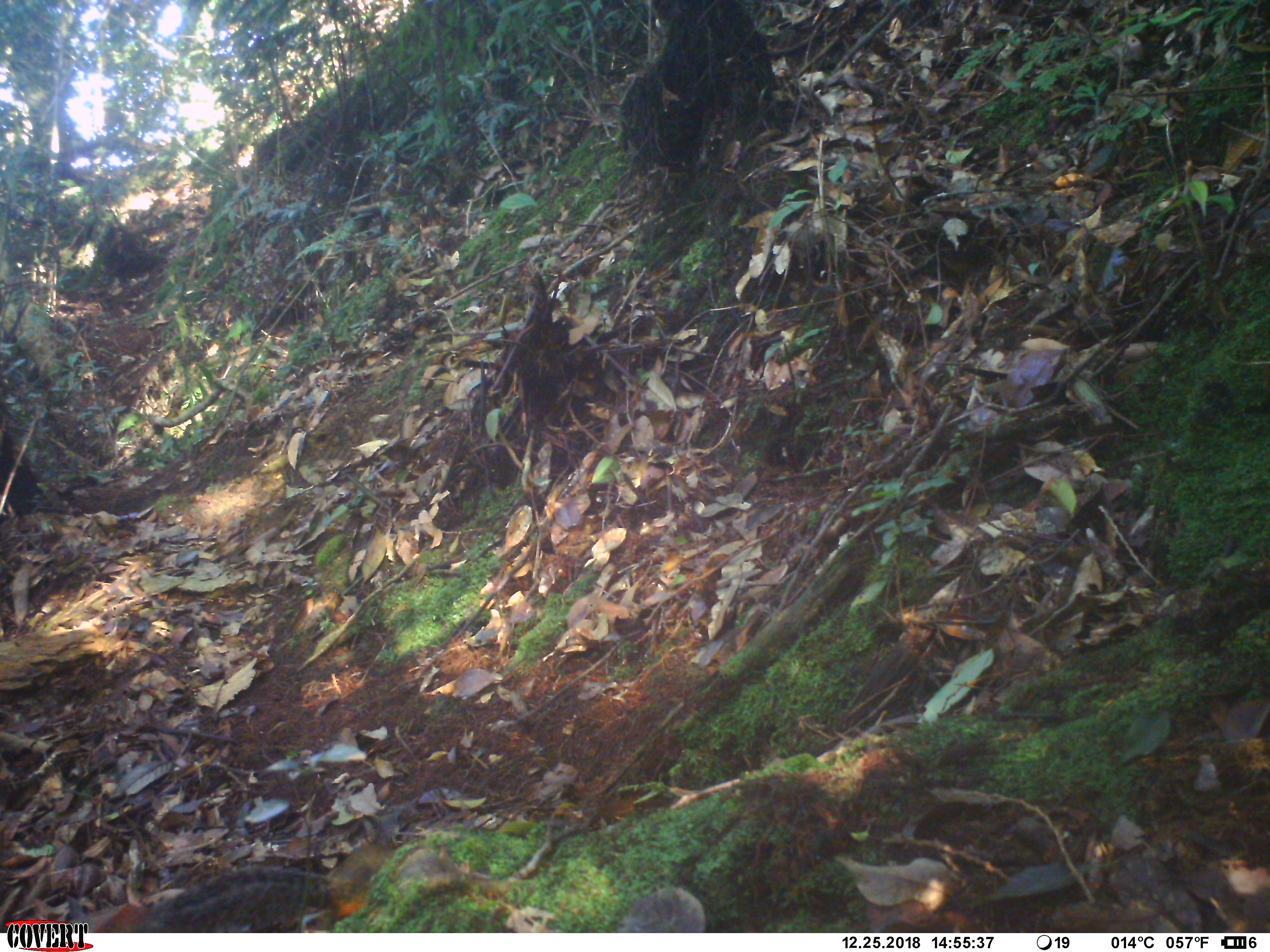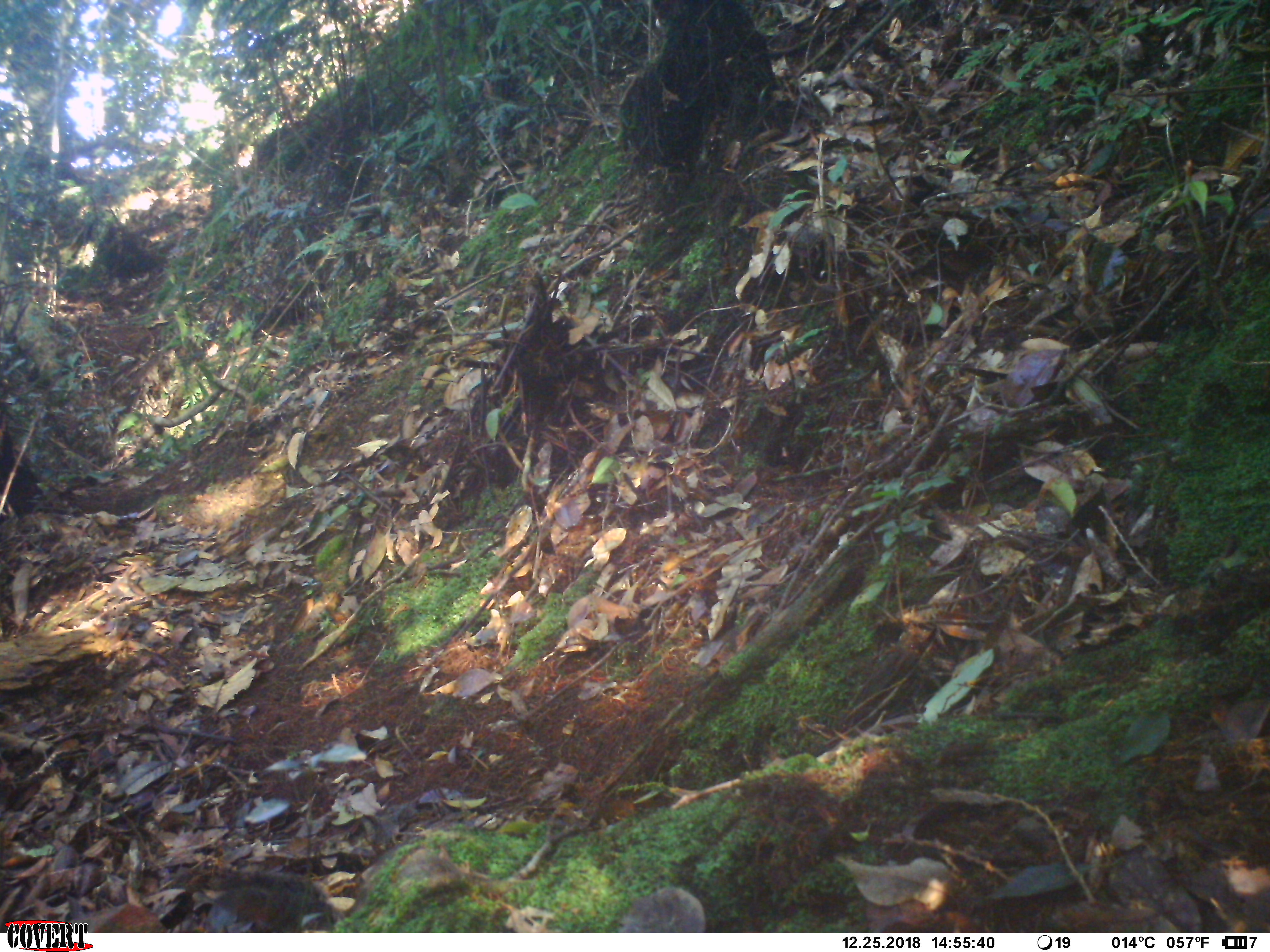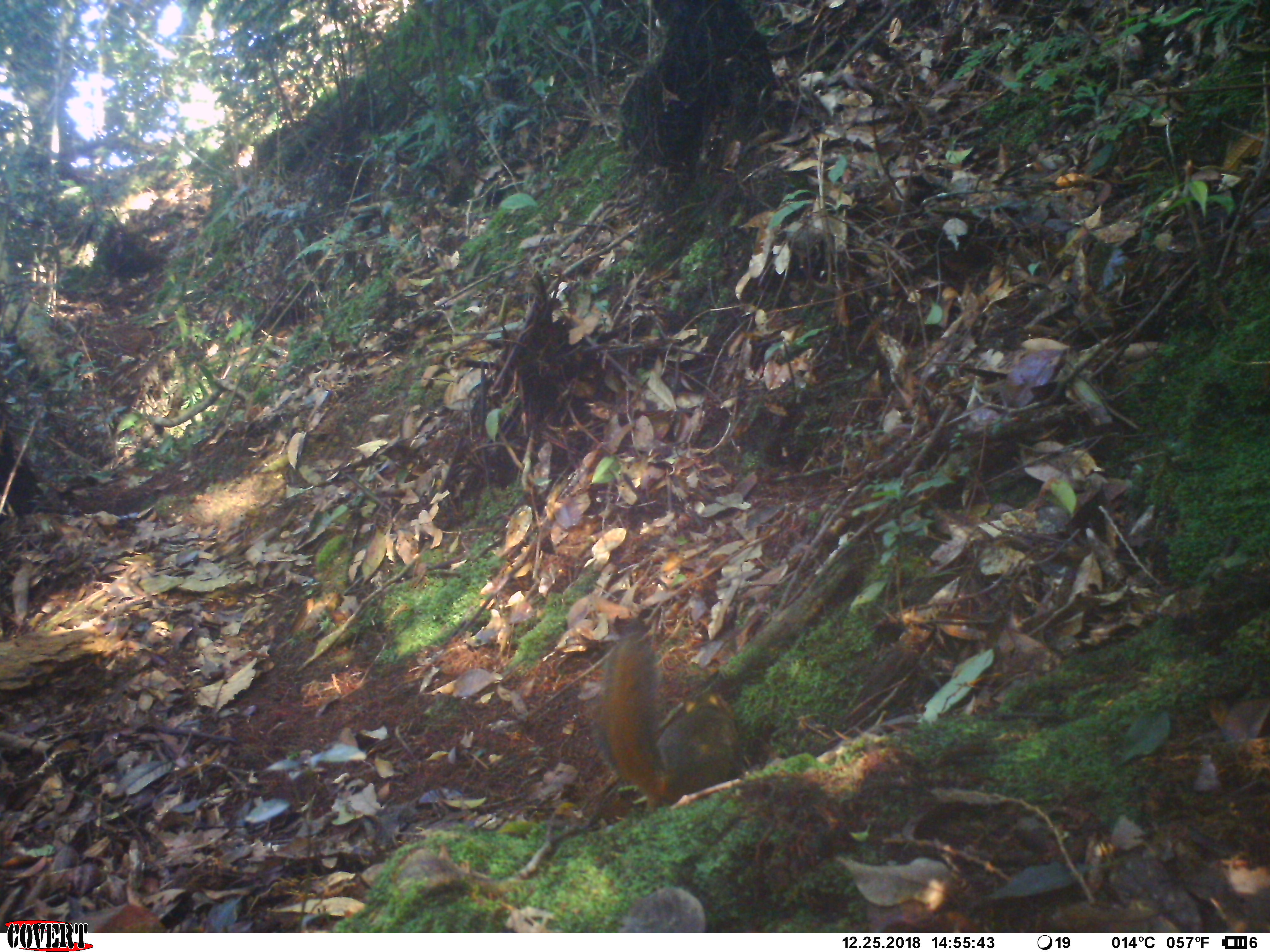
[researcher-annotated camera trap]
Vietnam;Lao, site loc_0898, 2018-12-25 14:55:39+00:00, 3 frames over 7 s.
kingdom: Animalia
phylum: Chordata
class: Mammalia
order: Rodentia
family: Sciuridae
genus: Dremomys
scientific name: Dremomys rufigenis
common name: red-cheeked squirrel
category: red cheeked squirrel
Red cheeked squirrel (red-cheeked squirrel) (Dremomys rufigenis). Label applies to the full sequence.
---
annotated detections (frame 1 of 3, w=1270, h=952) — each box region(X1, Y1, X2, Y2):
red cheeked squirrel: region(135, 864, 375, 933)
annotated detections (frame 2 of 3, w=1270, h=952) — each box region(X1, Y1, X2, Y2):
red cheeked squirrel: region(209, 869, 335, 933)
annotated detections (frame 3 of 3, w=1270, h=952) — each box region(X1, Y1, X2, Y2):
red cheeked squirrel: region(593, 630, 741, 804)